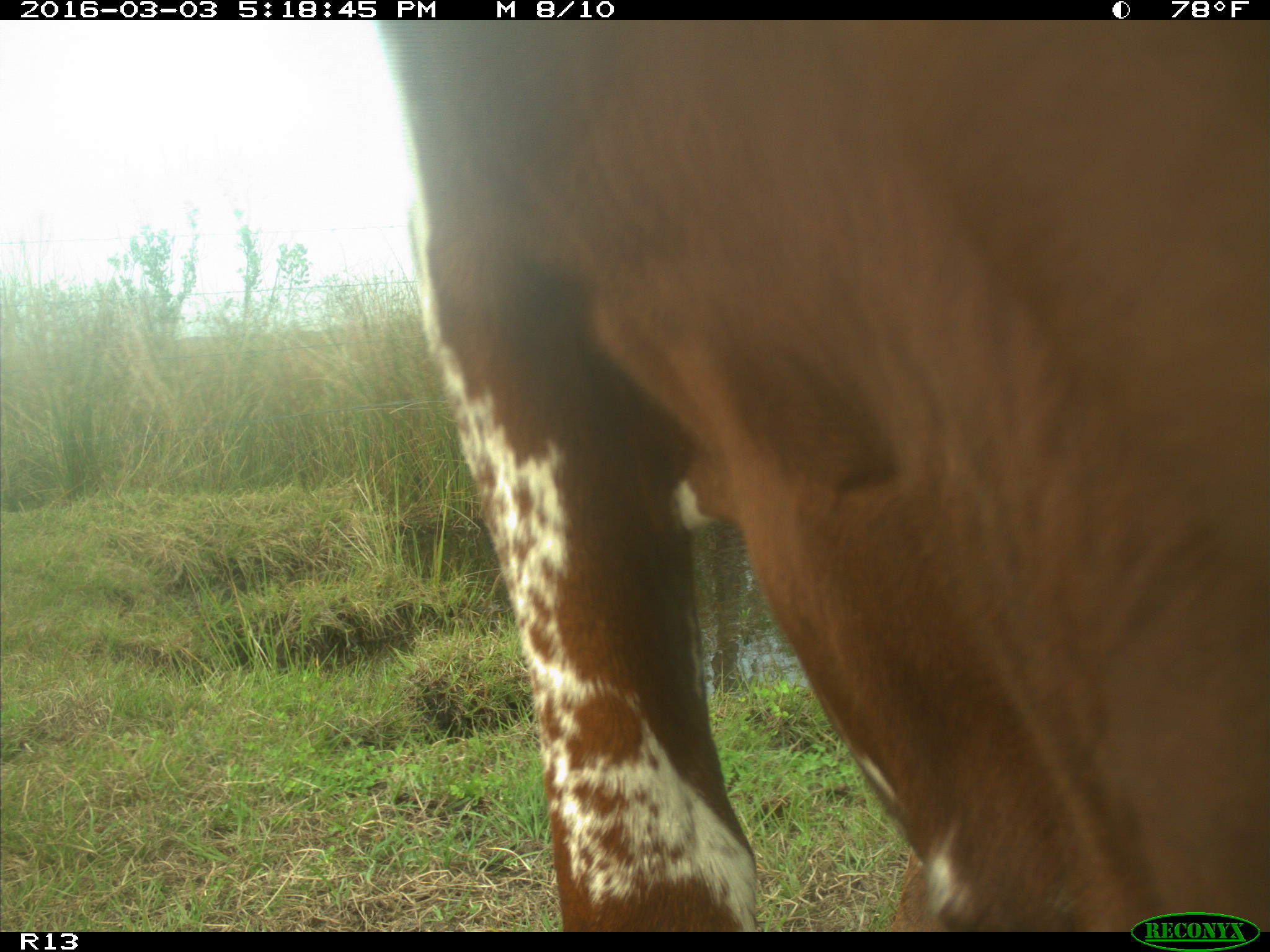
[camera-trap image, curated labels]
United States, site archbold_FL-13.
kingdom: Animalia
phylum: Chordata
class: Mammalia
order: Artiodactyla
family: Bovidae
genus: Bos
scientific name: Bos taurus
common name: domestic cow